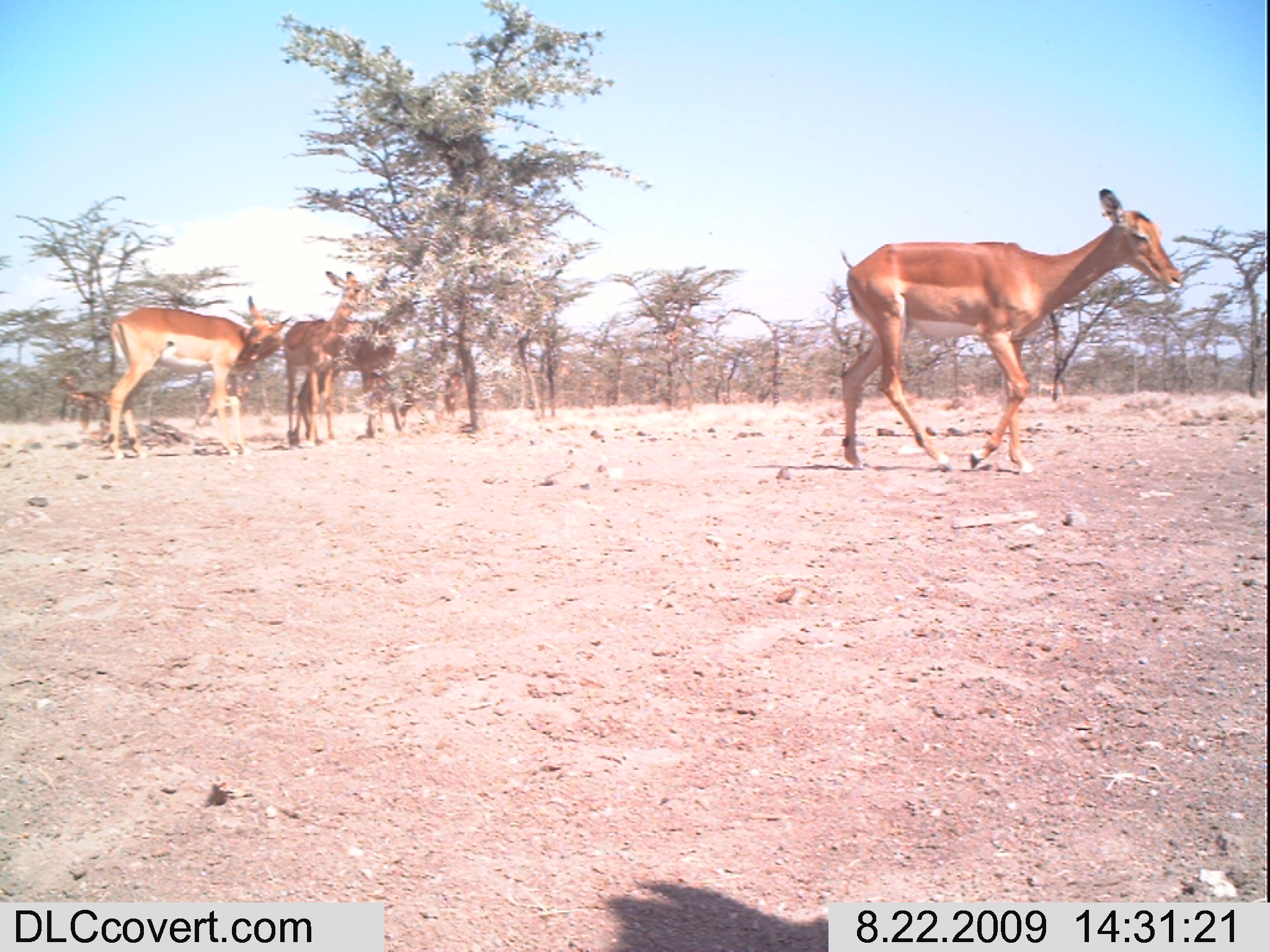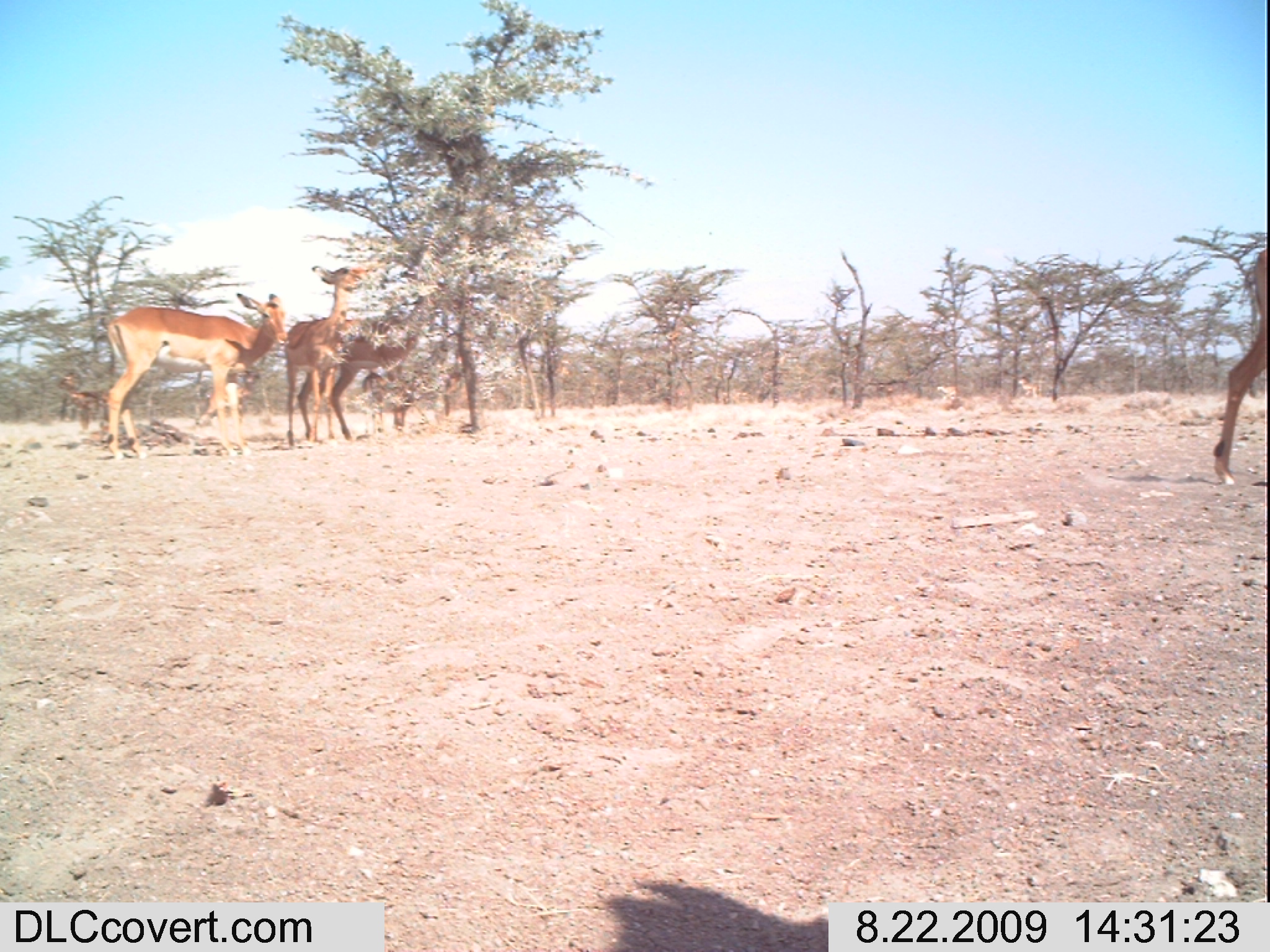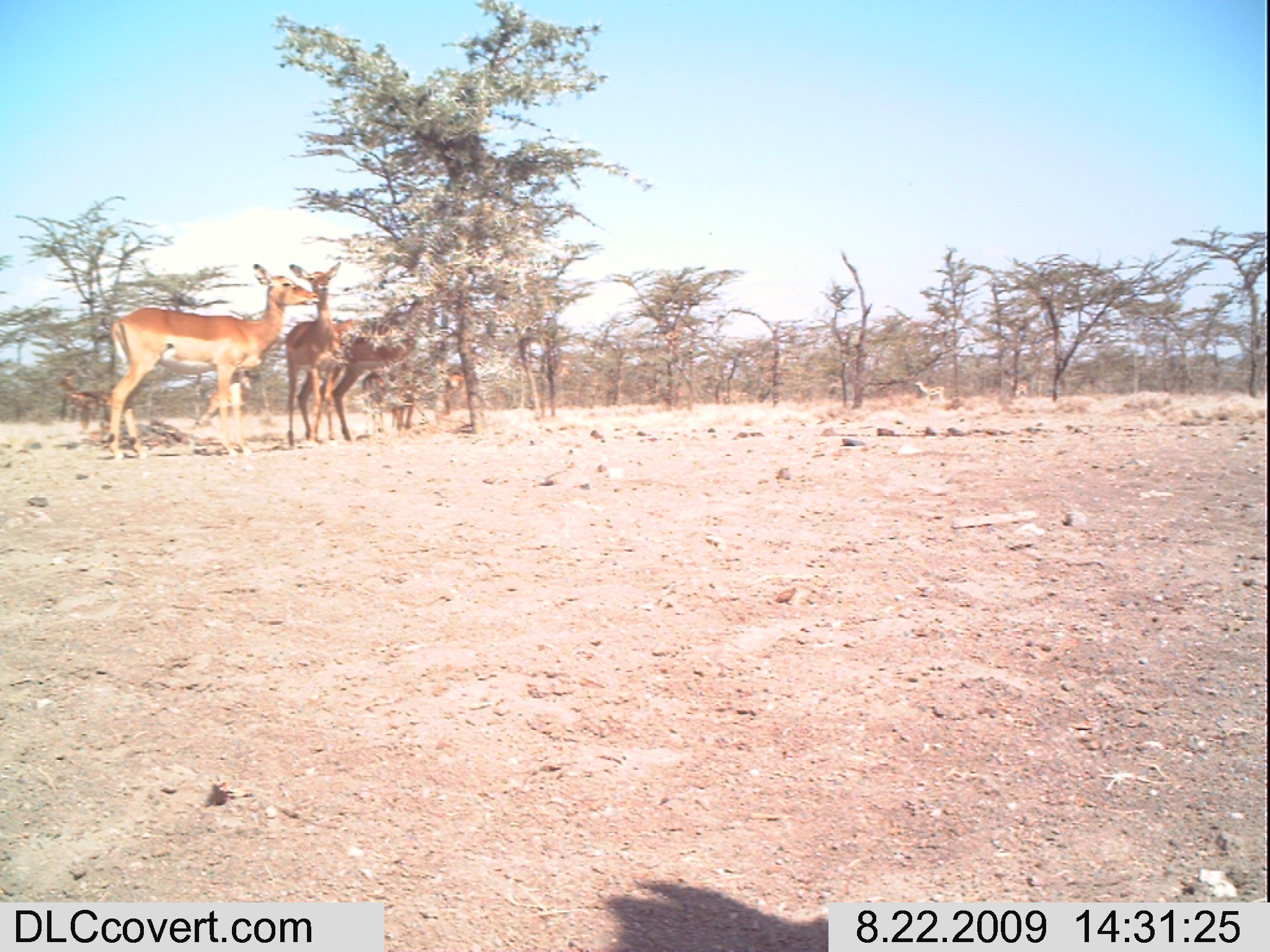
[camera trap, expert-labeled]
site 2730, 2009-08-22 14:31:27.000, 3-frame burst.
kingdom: Animalia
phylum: Chordata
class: Mammalia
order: Artiodactyla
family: Bovidae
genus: Aepyceros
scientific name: Aepyceros melampus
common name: impala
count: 6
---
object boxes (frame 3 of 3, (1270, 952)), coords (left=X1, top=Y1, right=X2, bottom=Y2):
aepyceros melampus: (left=101, top=259, right=314, bottom=457); (left=302, top=277, right=454, bottom=435); (left=279, top=259, right=348, bottom=452)